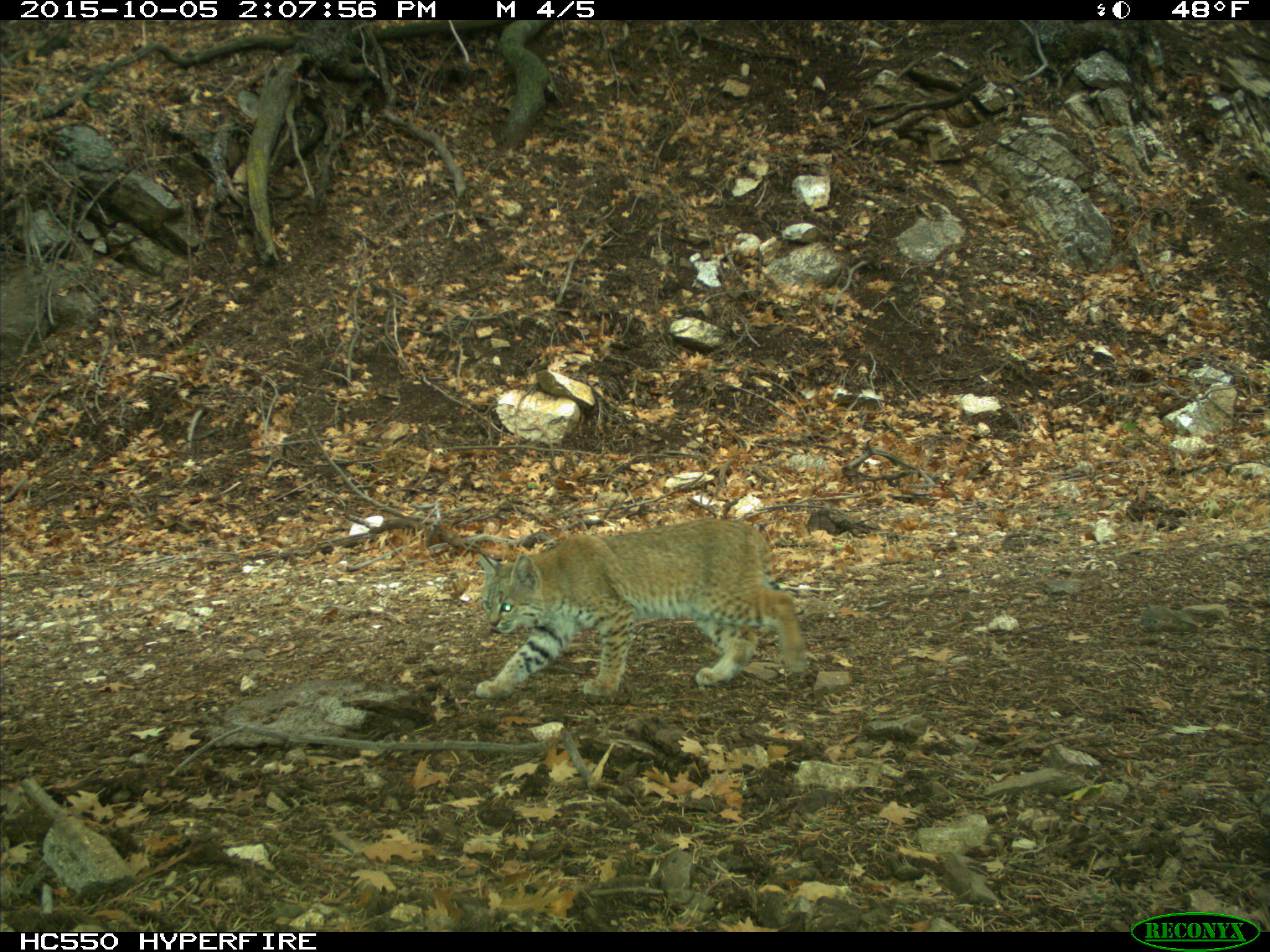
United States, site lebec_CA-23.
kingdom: Animalia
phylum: Chordata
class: Mammalia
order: Carnivora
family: Felidae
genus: Lynx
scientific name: Lynx rufus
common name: bobcat